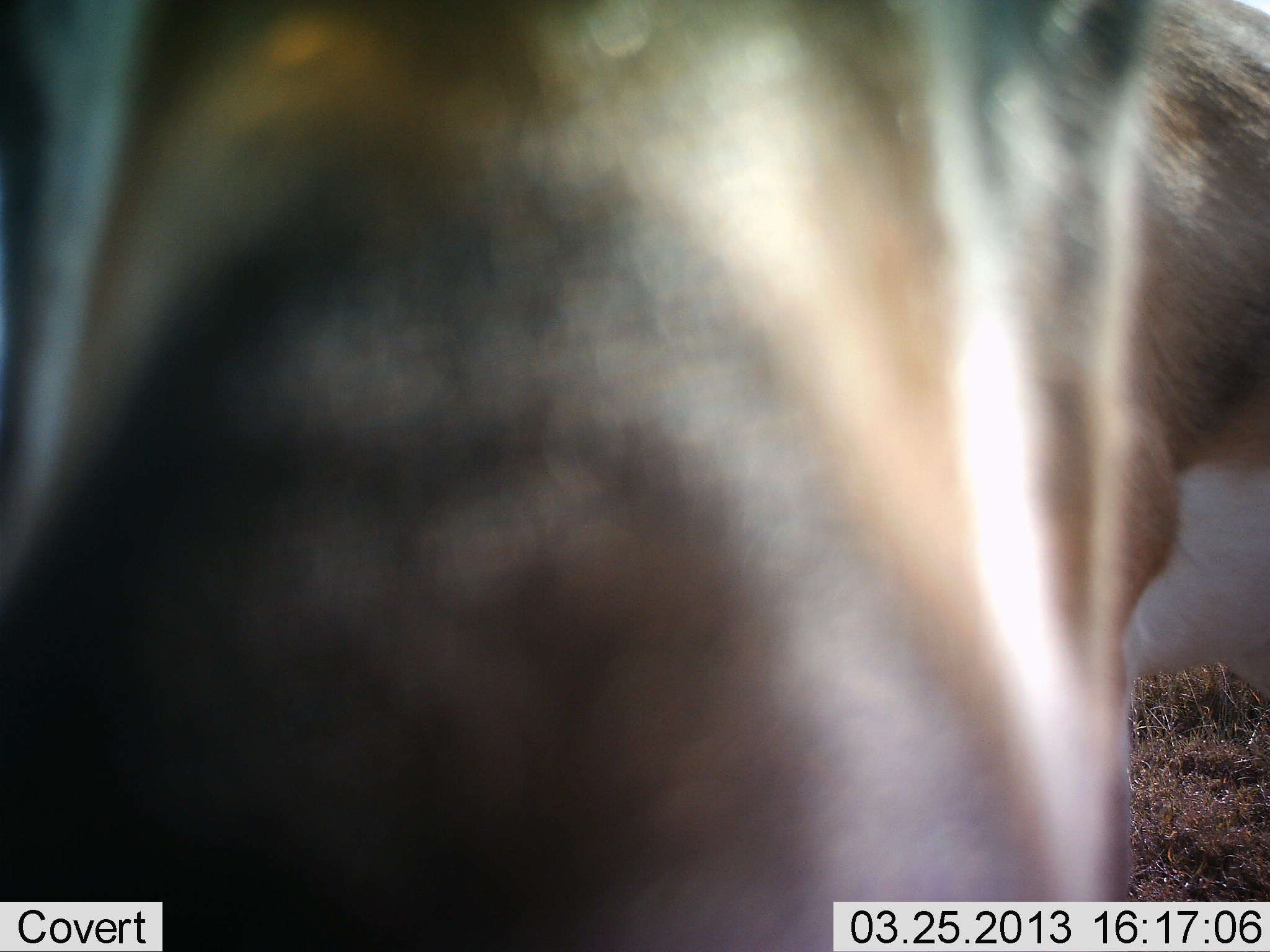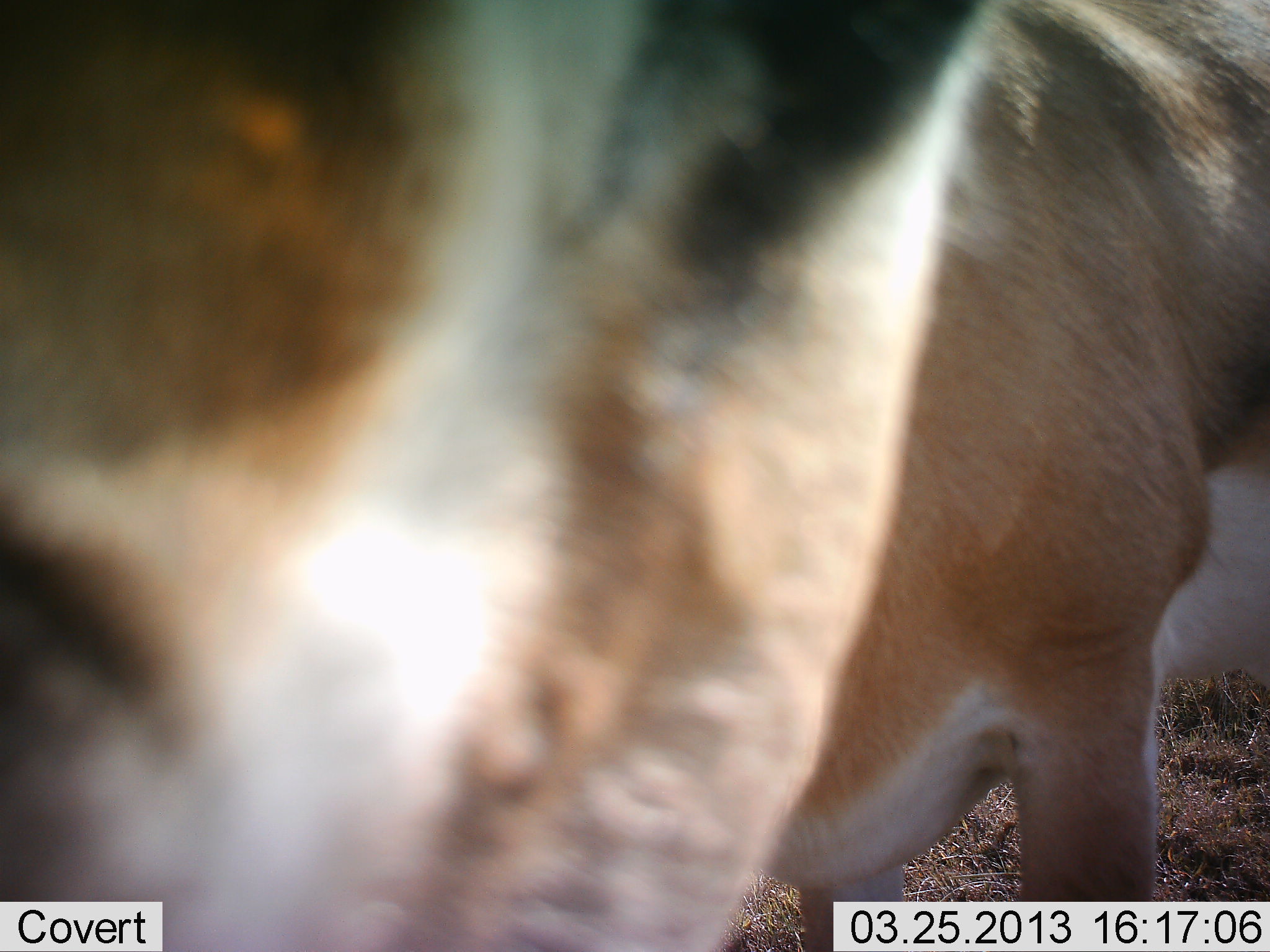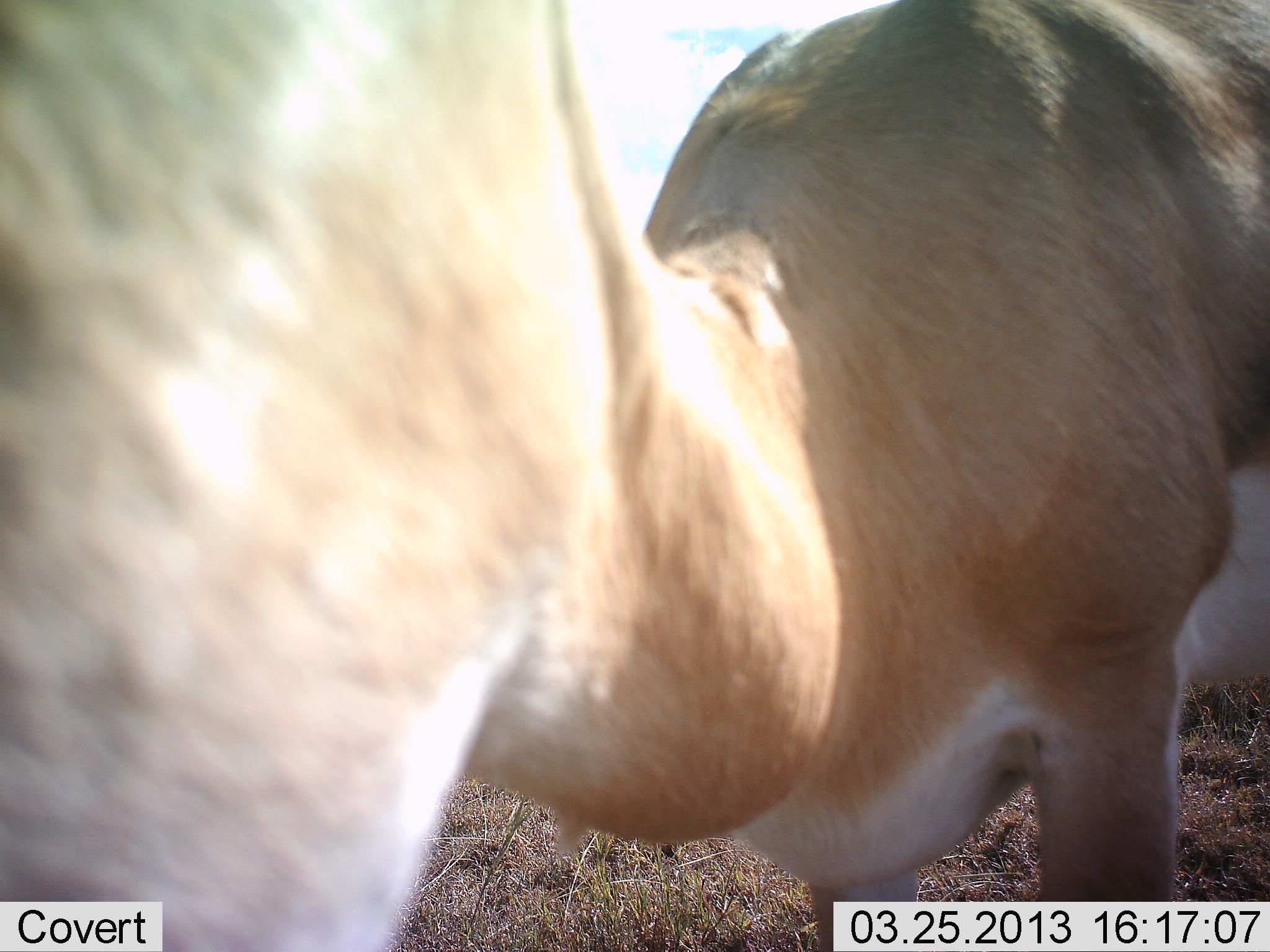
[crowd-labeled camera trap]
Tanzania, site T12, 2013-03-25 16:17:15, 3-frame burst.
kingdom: Animalia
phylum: Chordata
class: Mammalia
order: Artiodactyla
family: Bovidae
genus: Nanger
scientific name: Nanger granti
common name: grant's gazelle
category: gazellegrants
Gazellegrants (grant's gazelle) (Nanger granti), count 1. Behavior (volunteer vote fractions): standing 64%, resting 0%, moving 9%, interacting 36%. Young present (vote fraction): 0%. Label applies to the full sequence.